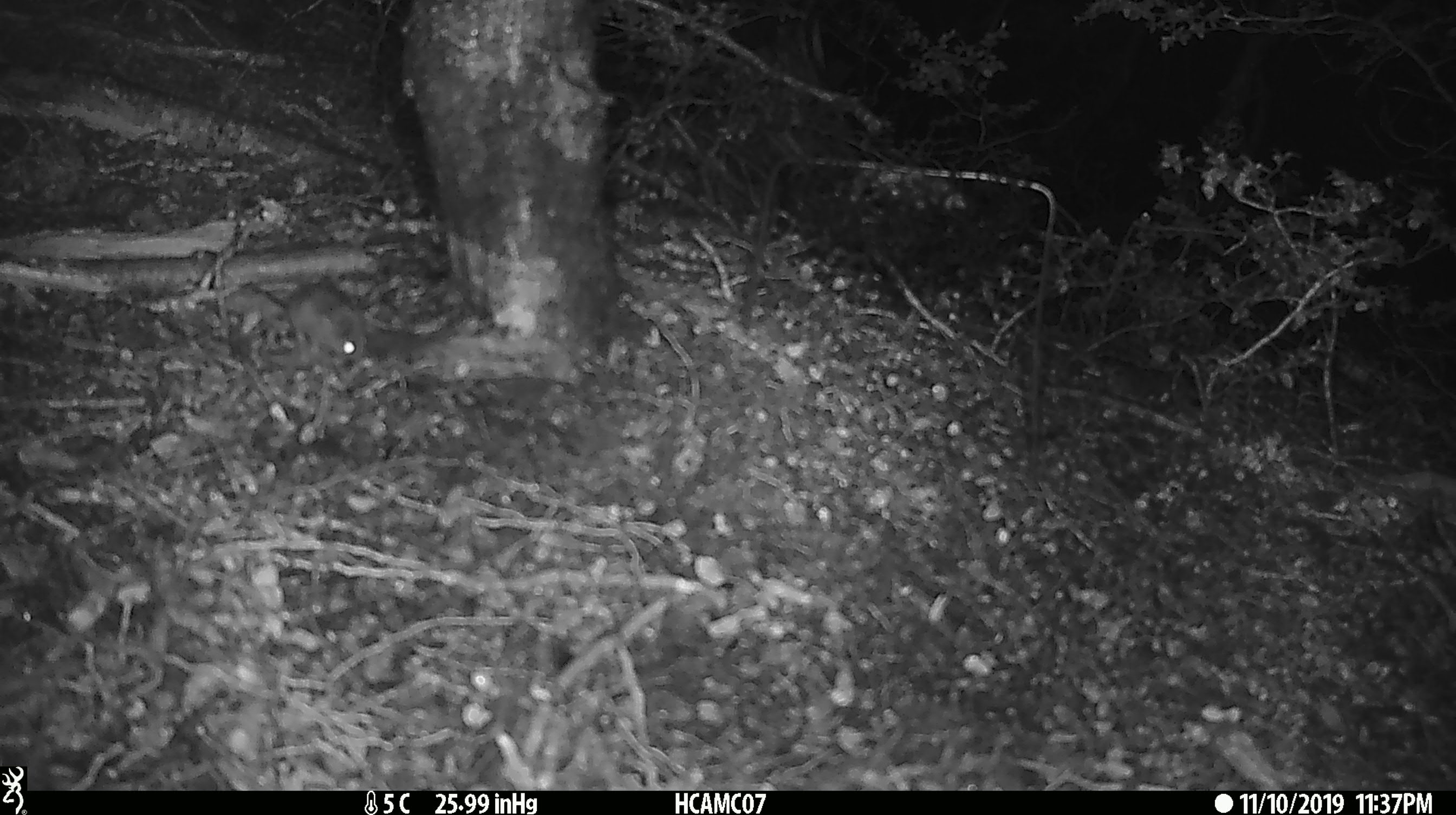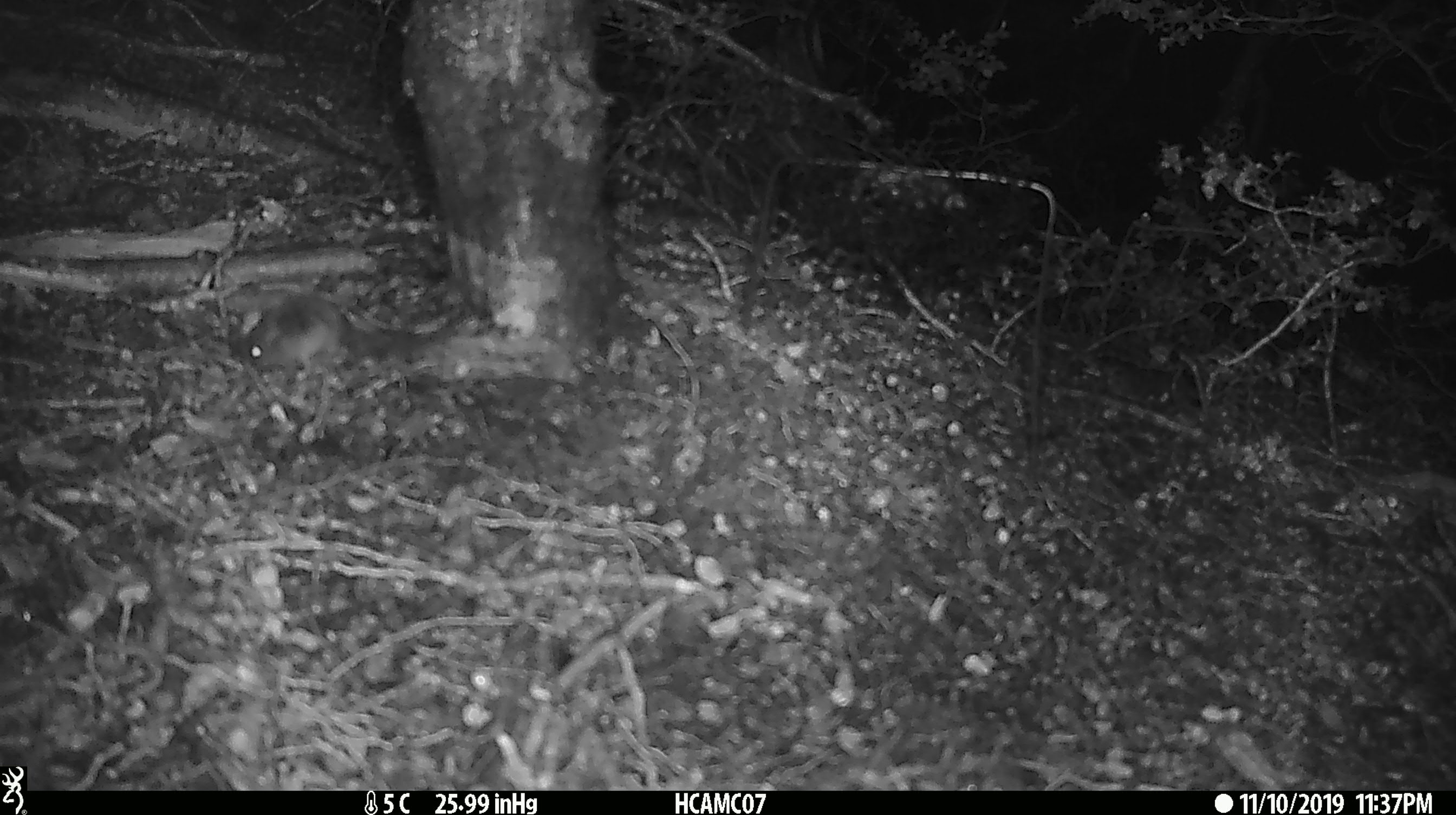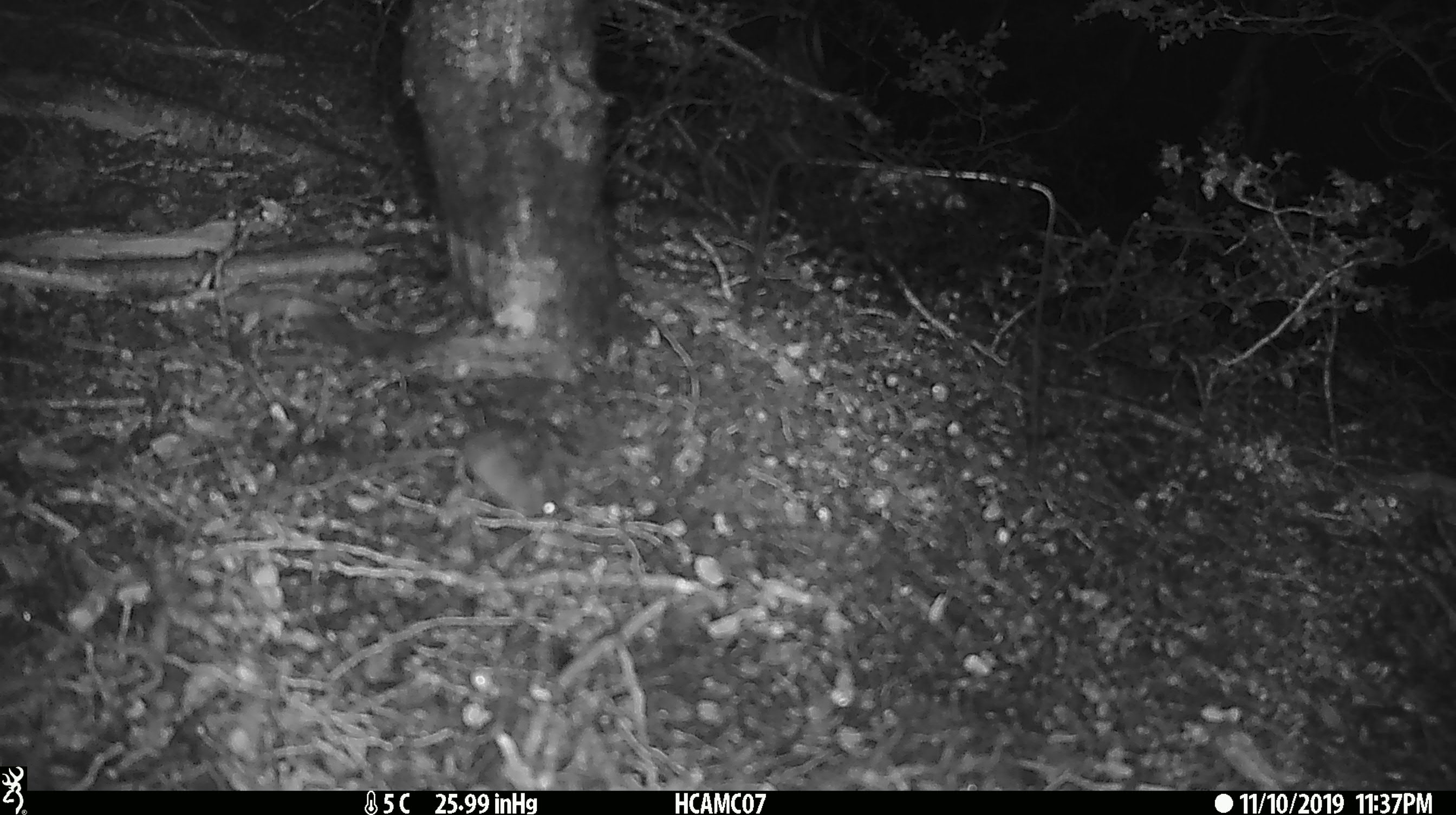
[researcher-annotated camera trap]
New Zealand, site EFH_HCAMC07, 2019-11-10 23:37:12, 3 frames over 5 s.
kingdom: Animalia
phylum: Chordata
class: Mammalia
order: Rodentia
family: Muridae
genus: Mus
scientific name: Mus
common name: mouse